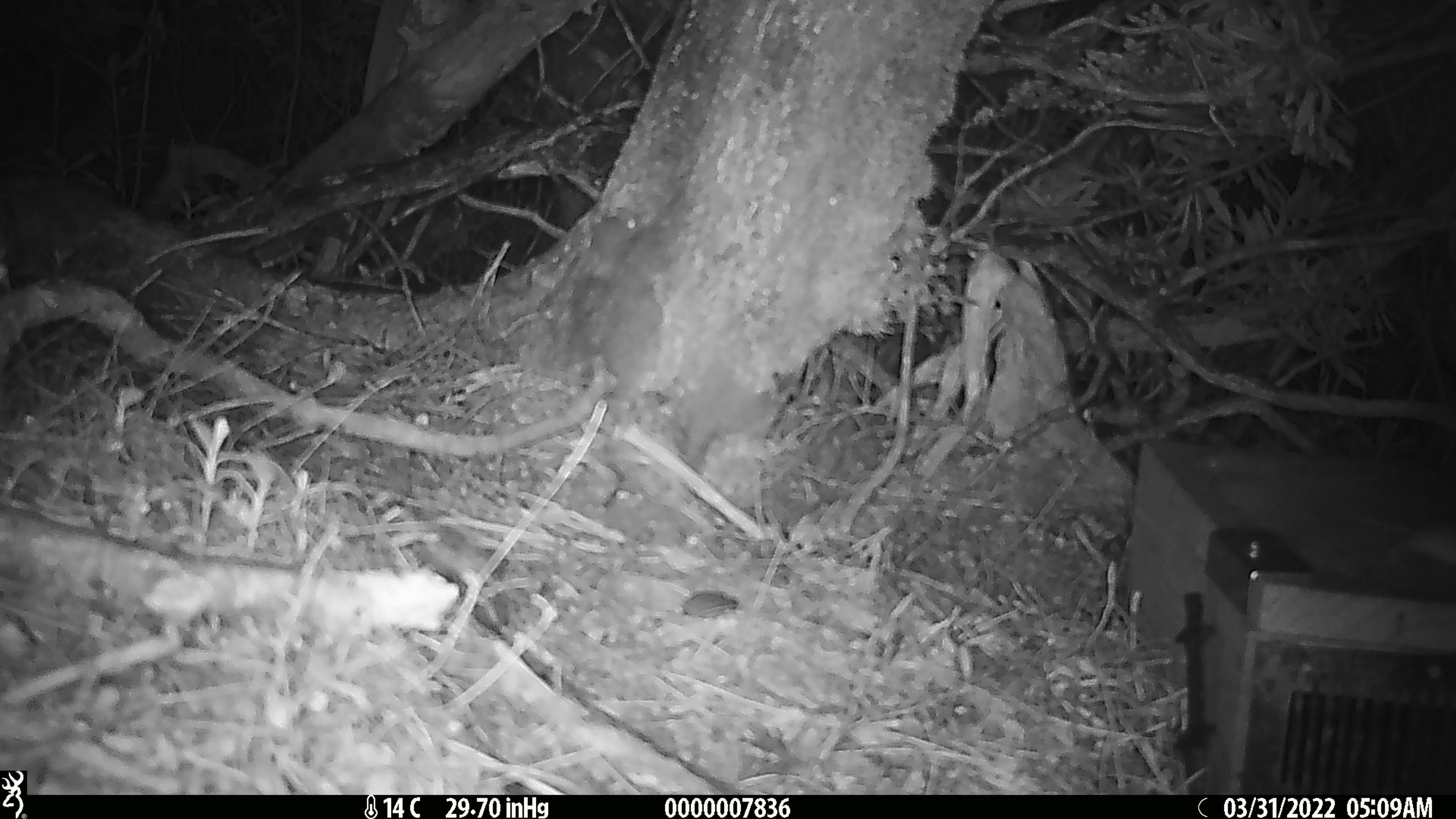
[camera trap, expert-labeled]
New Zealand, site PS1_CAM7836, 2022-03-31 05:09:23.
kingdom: Animalia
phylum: Chordata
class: Mammalia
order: Rodentia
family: Muridae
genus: Mus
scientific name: Mus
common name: mouse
Mouse (Mus).